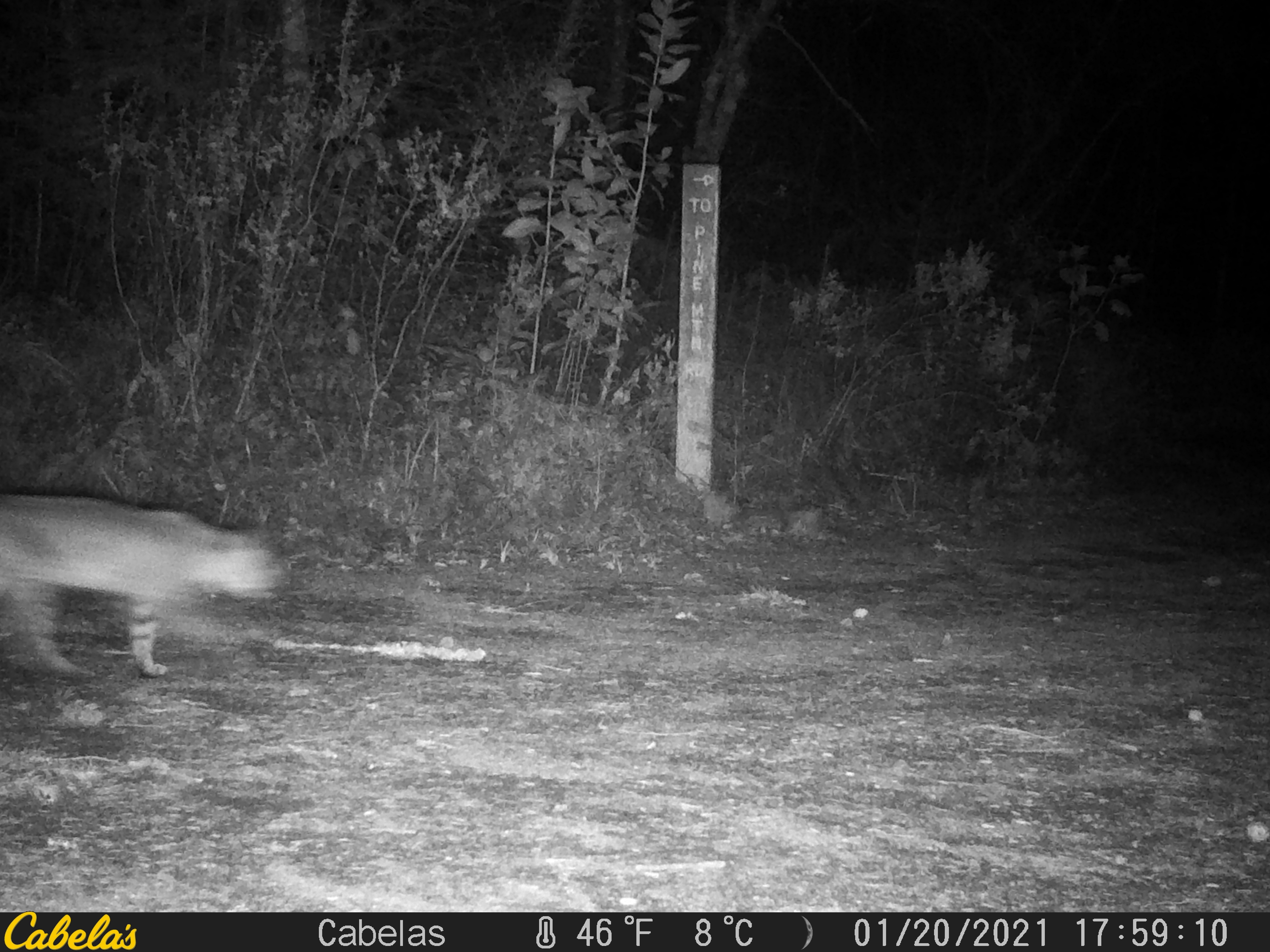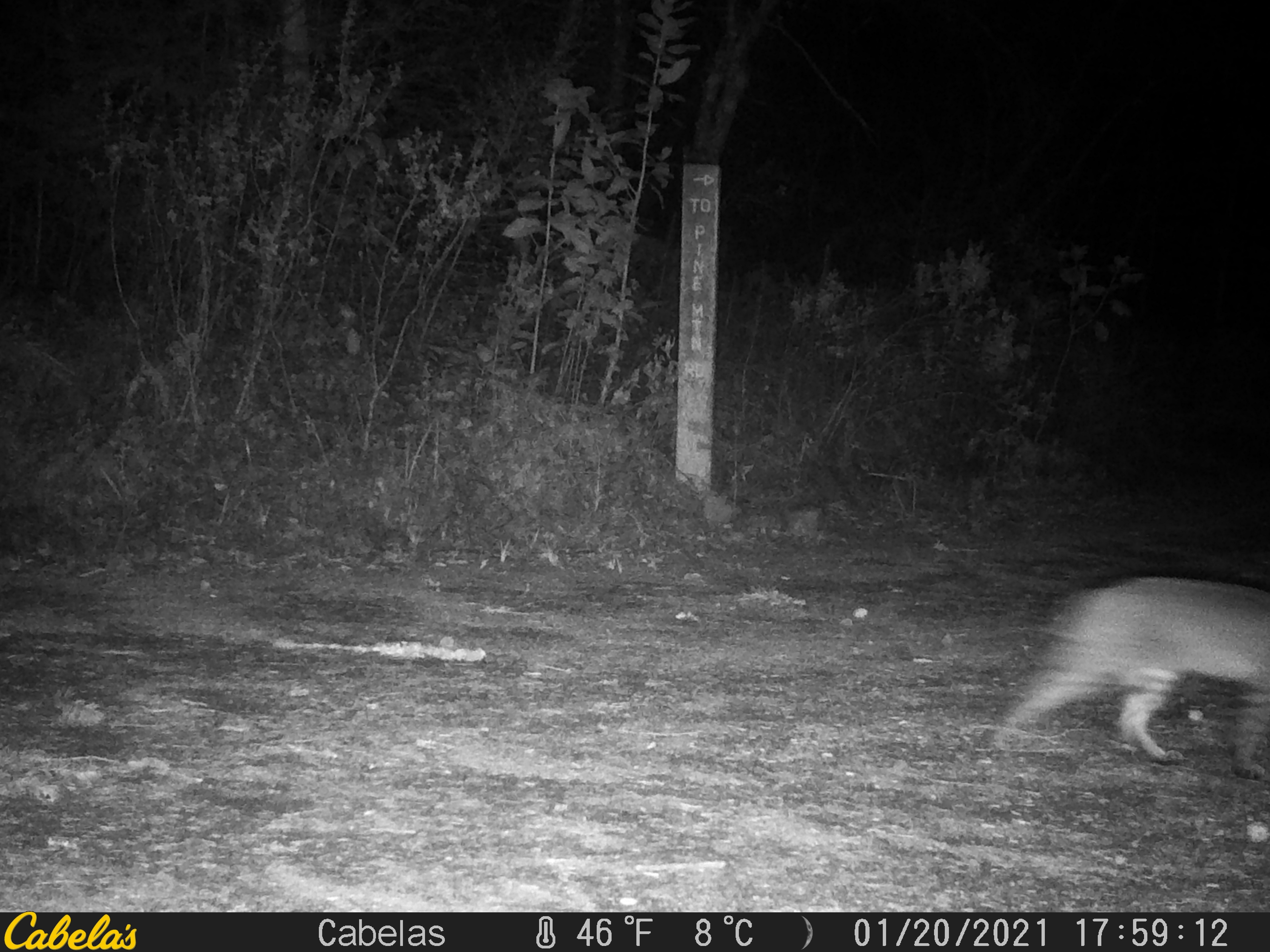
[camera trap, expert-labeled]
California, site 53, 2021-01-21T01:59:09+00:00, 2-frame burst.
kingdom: Animalia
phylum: Chordata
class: Mammalia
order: Carnivora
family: Felidae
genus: Lynx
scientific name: Lynx rufus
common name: bobcat